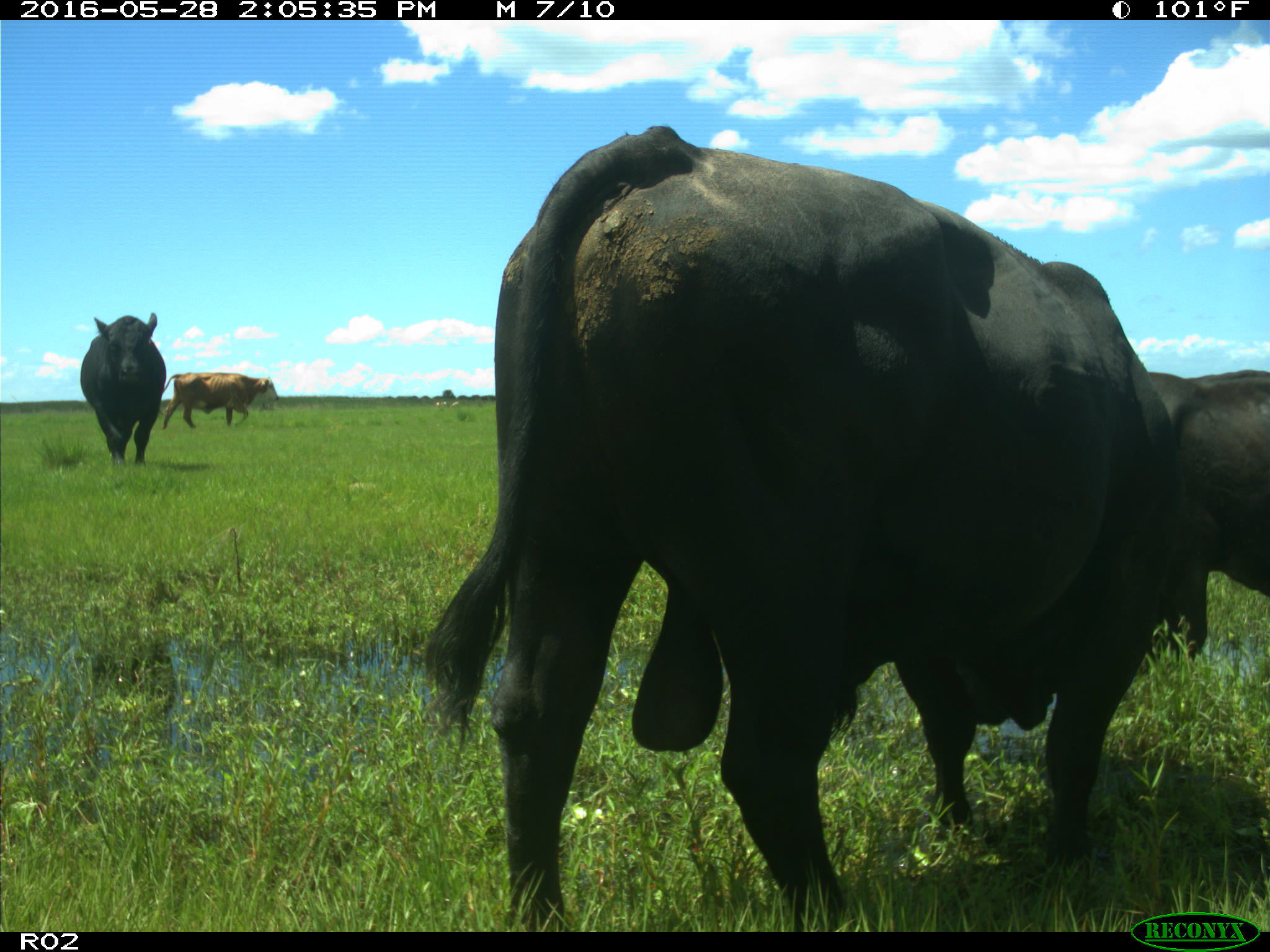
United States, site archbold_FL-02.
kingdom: Animalia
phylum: Chordata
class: Mammalia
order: Artiodactyla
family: Bovidae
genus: Bos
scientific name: Bos taurus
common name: domestic cow